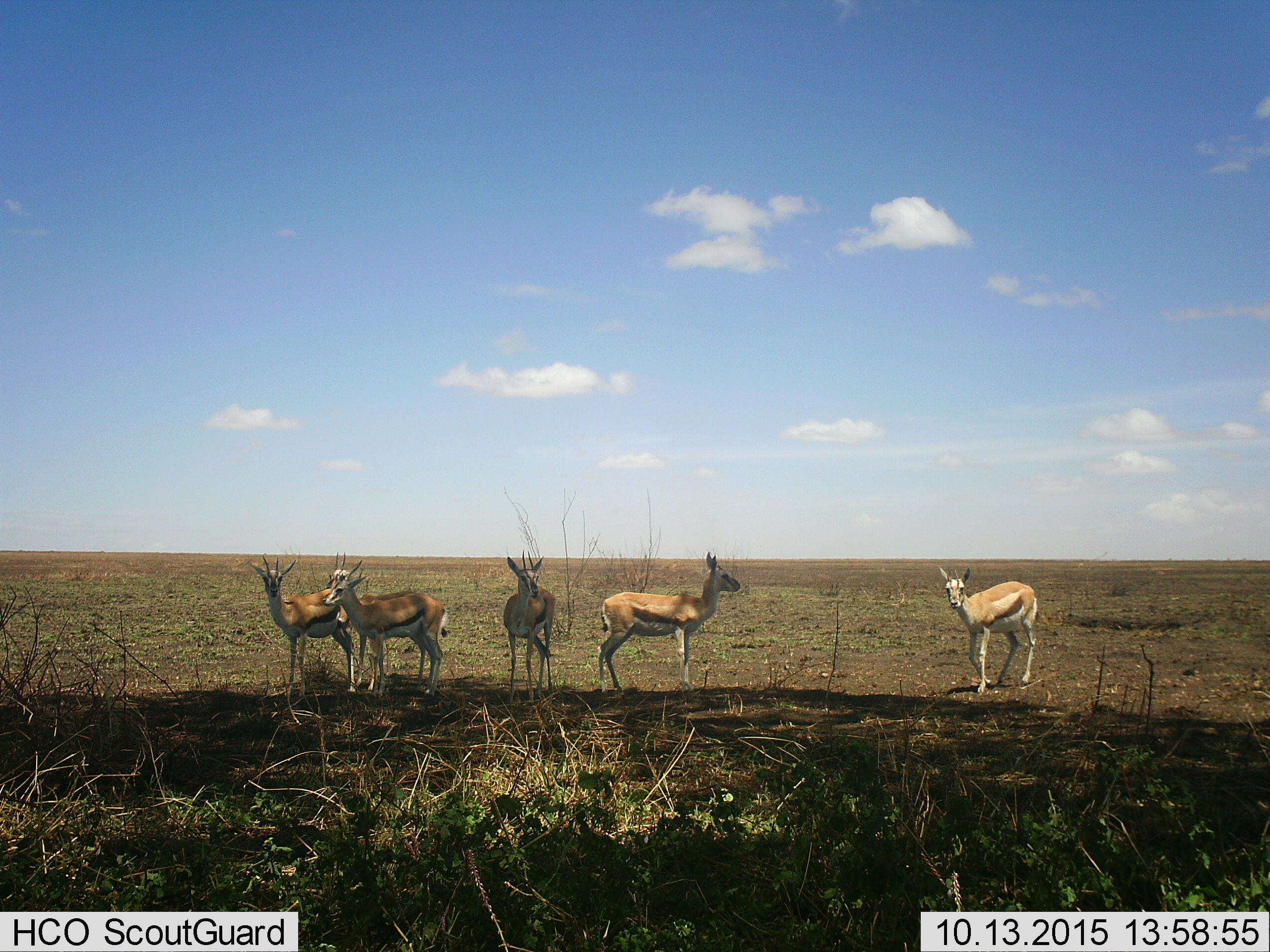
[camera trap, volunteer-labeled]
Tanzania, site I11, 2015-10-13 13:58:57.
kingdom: Animalia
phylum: Chordata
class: Mammalia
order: Artiodactyla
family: Bovidae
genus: Eudorcas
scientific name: Eudorcas thomsonii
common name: thomson's gazelle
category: gazellethomsons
Gazellethomsons (thomson's gazelle) (Eudorcas thomsonii), count 6. Behavior (volunteer vote fractions): standing 90%, resting 0%, moving 30%, interacting 0%. Young present (vote fraction): 0%. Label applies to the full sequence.